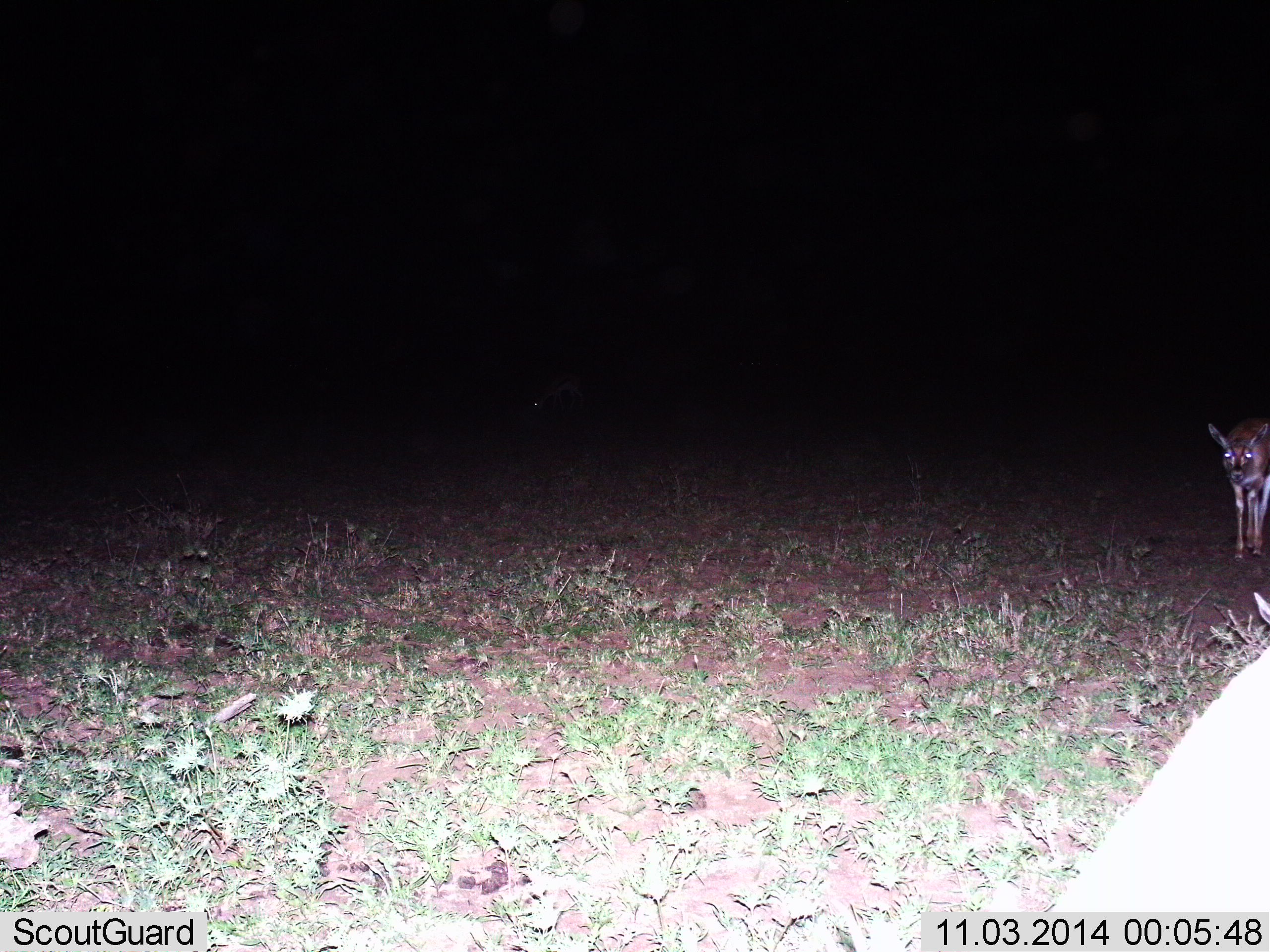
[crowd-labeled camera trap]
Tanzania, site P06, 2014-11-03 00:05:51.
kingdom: Animalia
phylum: Chordata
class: Mammalia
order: Artiodactyla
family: Bovidae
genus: Cephalophus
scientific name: Cephalophus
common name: duiker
Duiker (Cephalophus), count 1. Behavior (volunteer vote fractions): standing 89%, resting 0%, moving 11%, interacting 0%. Young present (vote fraction): 0%. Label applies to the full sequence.